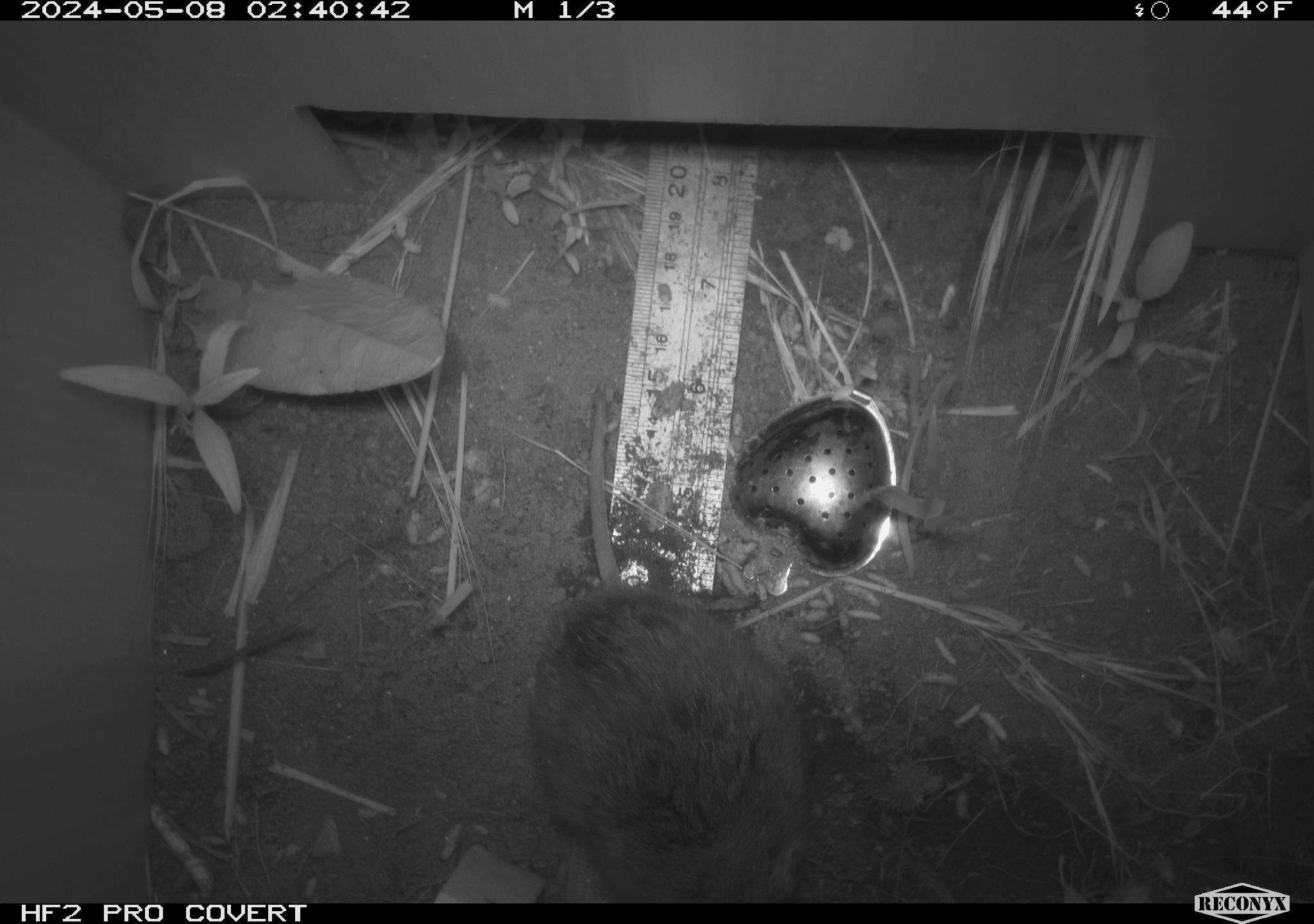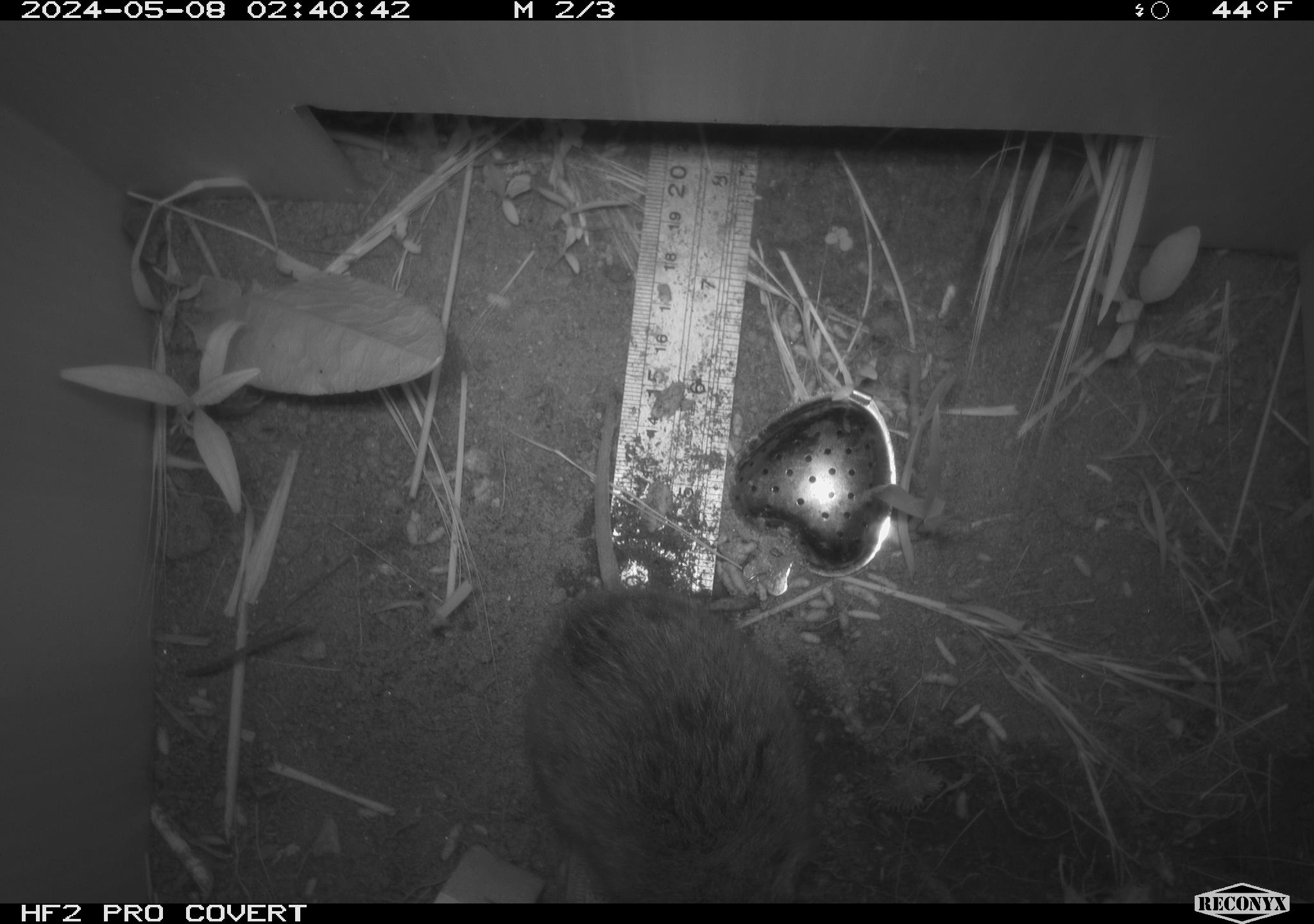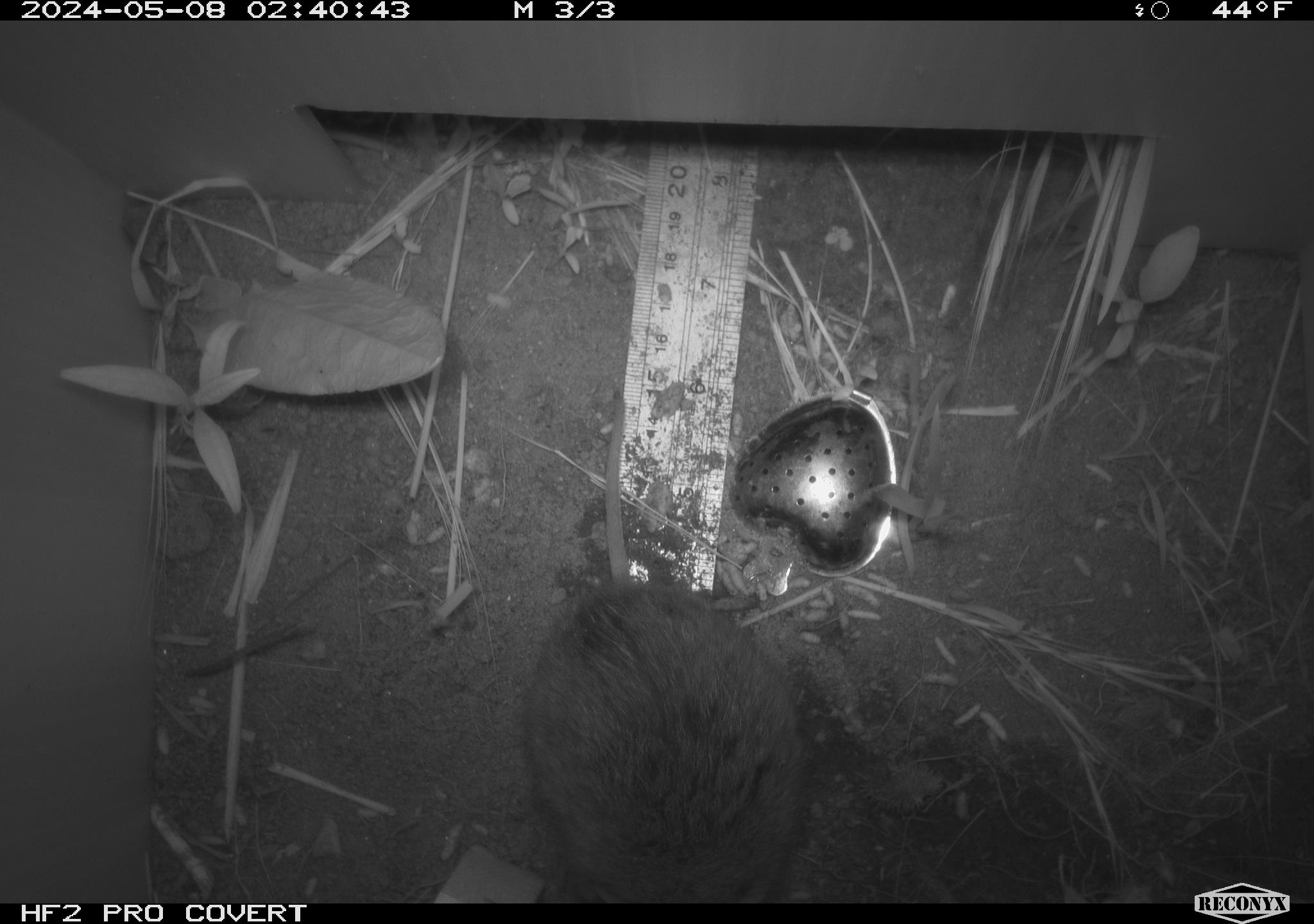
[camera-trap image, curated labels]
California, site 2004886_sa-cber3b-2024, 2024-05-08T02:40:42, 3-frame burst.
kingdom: Animalia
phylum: Chordata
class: Mammalia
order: Rodentia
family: Cricetidae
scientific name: Arvicolinae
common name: voles, lemmings, and muskrats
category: arvicolinae subfamily